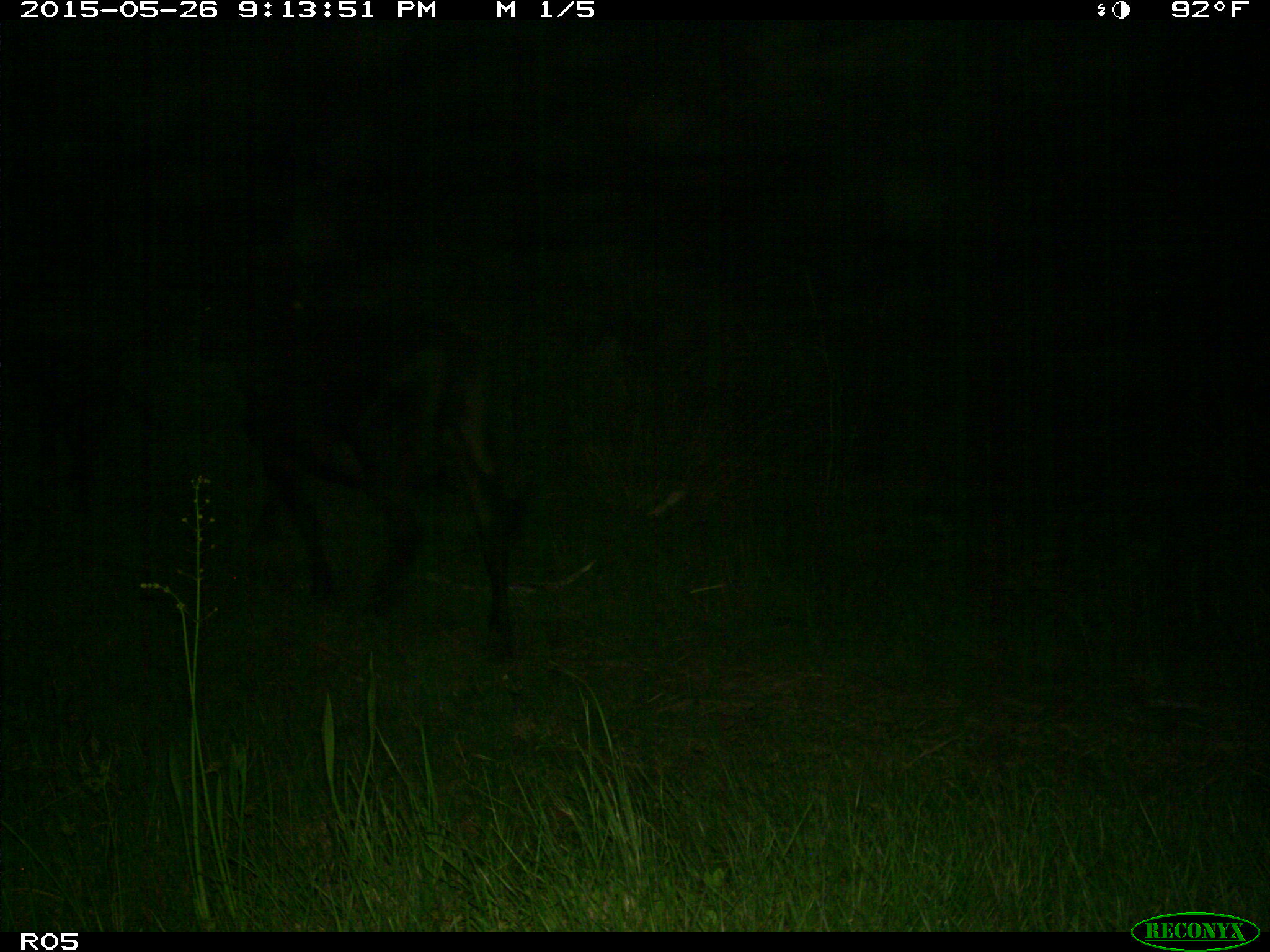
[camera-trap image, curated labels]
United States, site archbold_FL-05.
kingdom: Animalia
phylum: Chordata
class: Mammalia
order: Artiodactyla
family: Bovidae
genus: Bos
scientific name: Bos taurus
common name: domestic cow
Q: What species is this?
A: Bos taurus (domestic cow).